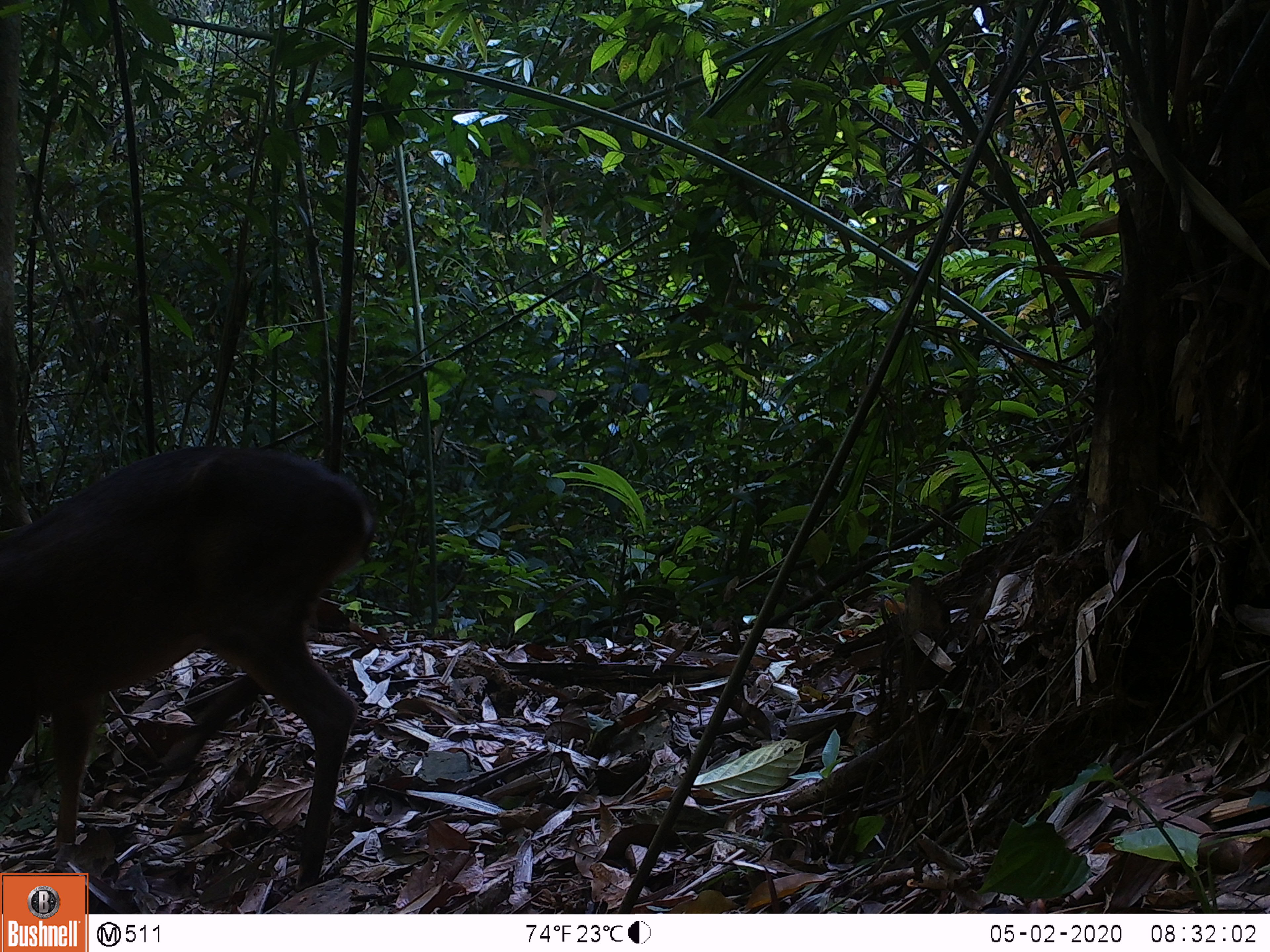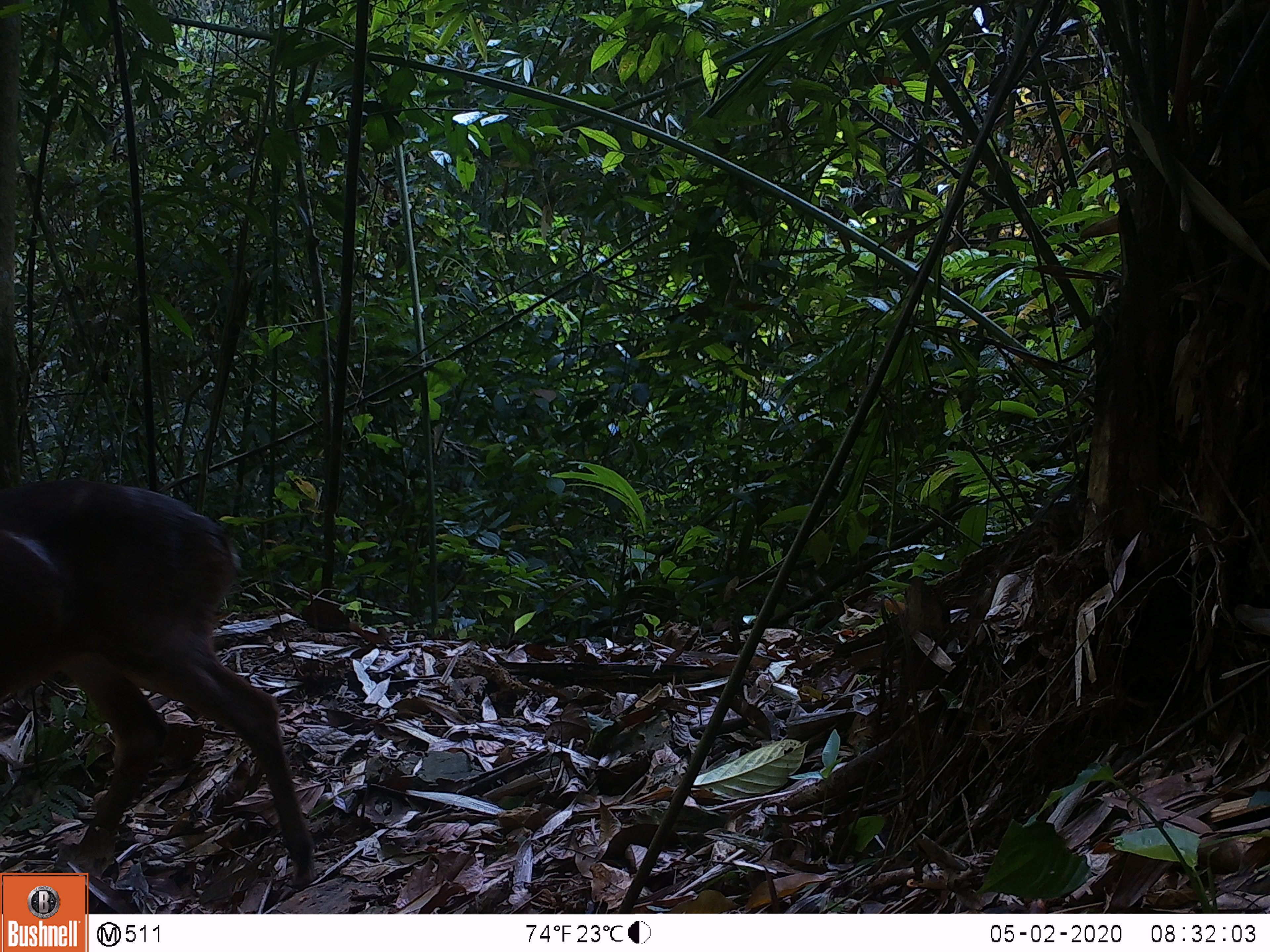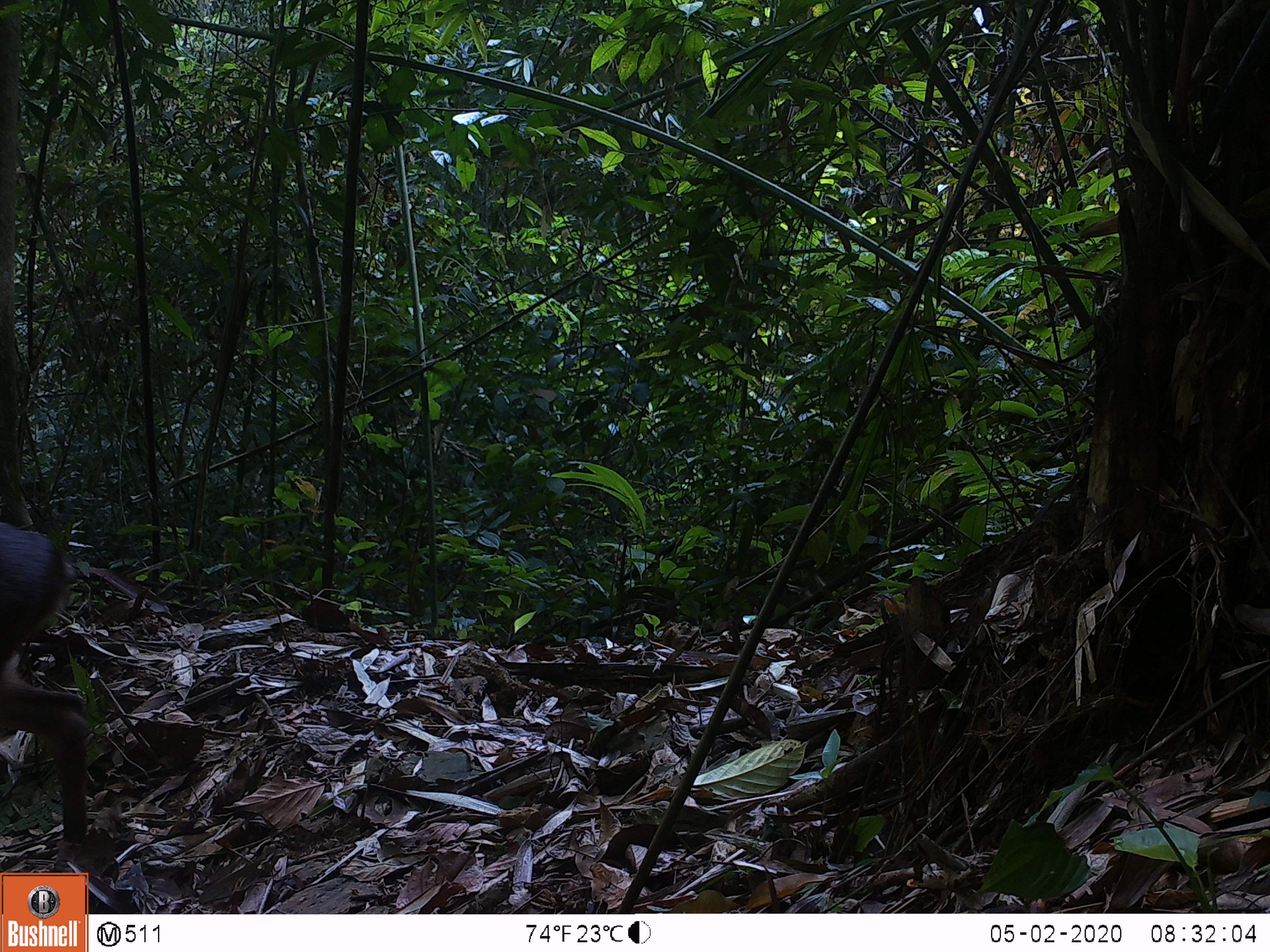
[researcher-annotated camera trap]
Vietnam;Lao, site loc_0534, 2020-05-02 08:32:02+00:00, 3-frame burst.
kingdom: Animalia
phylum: Chordata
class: Mammalia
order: Artiodactyla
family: Cervidae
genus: Muntiacus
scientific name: Muntiacus vuquangensis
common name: large-antlered muntjac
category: large antlered muntjac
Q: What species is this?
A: Large antlered muntjac (large-antlered muntjac) (Muntiacus vuquangensis).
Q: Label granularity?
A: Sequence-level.